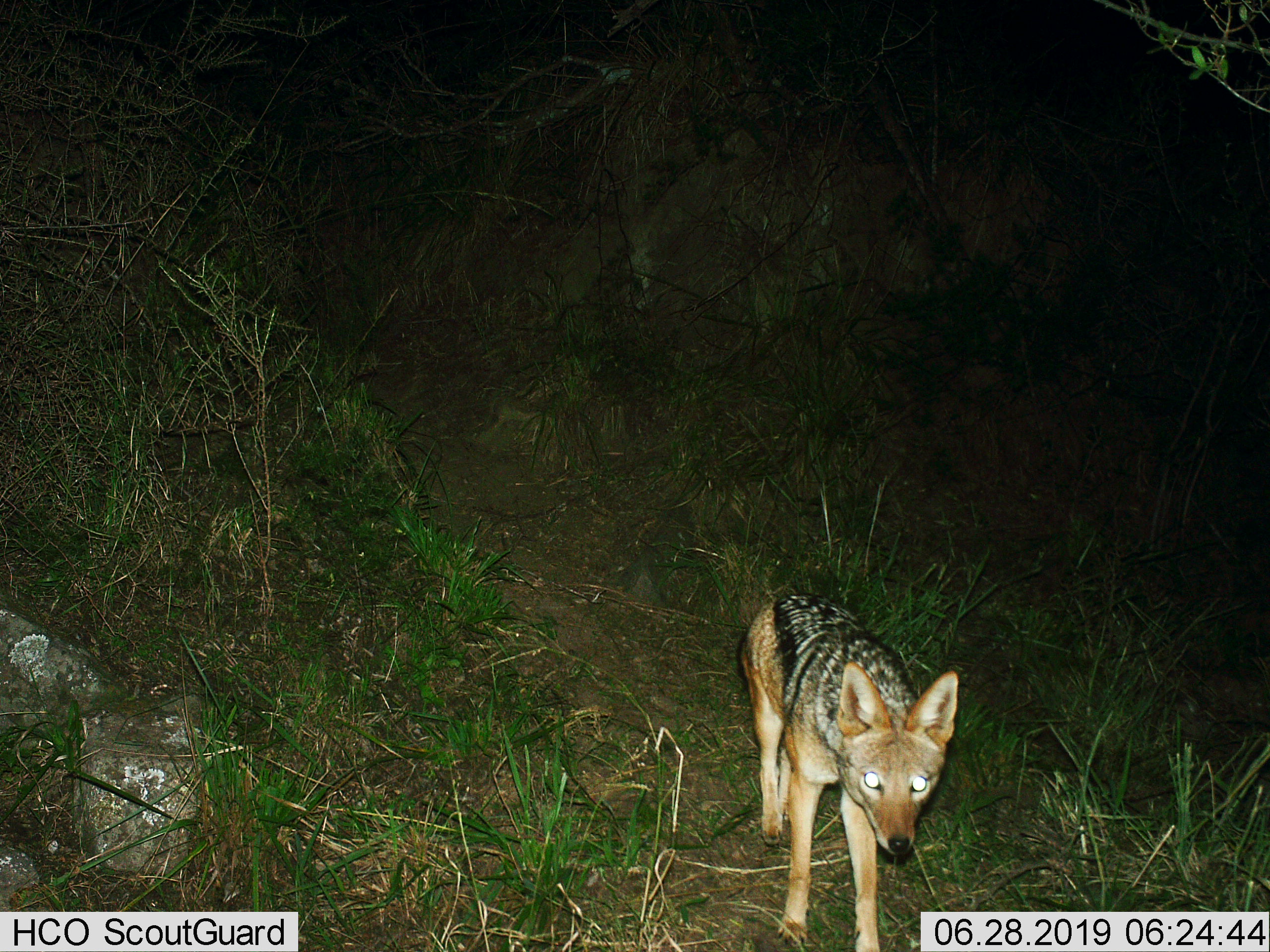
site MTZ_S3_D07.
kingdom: Animalia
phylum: Chordata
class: Mammalia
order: Carnivora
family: Canidae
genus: Lupulella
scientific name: Lupulella mesomelas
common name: black-backed jackal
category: jackalblackbacked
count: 1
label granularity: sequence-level